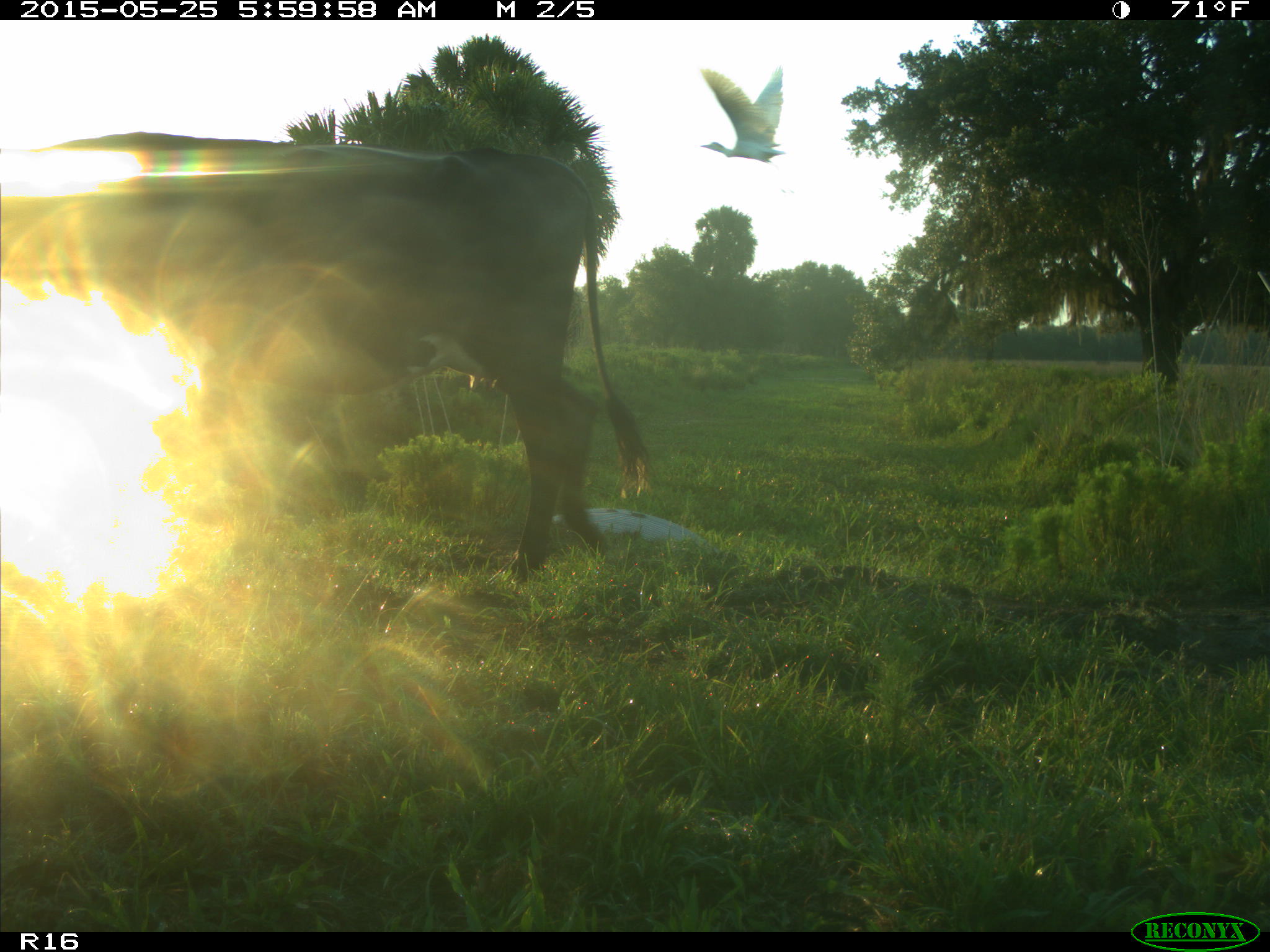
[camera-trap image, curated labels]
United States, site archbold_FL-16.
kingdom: Animalia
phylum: Chordata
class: Mammalia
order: Artiodactyla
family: Bovidae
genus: Bos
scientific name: Bos taurus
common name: domestic cow